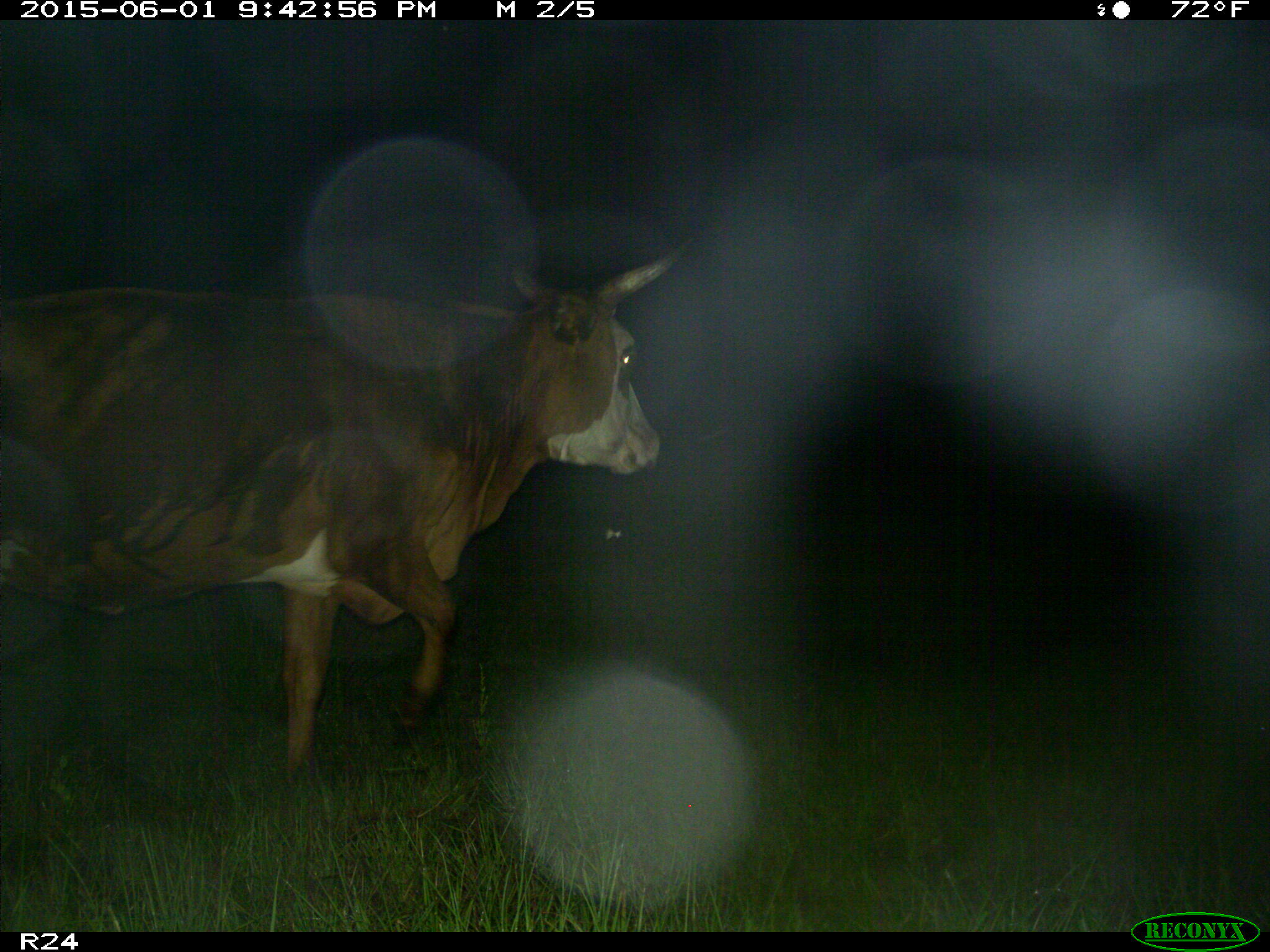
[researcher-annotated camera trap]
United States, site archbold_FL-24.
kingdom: Animalia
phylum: Chordata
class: Mammalia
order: Artiodactyla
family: Bovidae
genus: Bos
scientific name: Bos taurus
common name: domestic cow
Bos taurus (domestic cow).